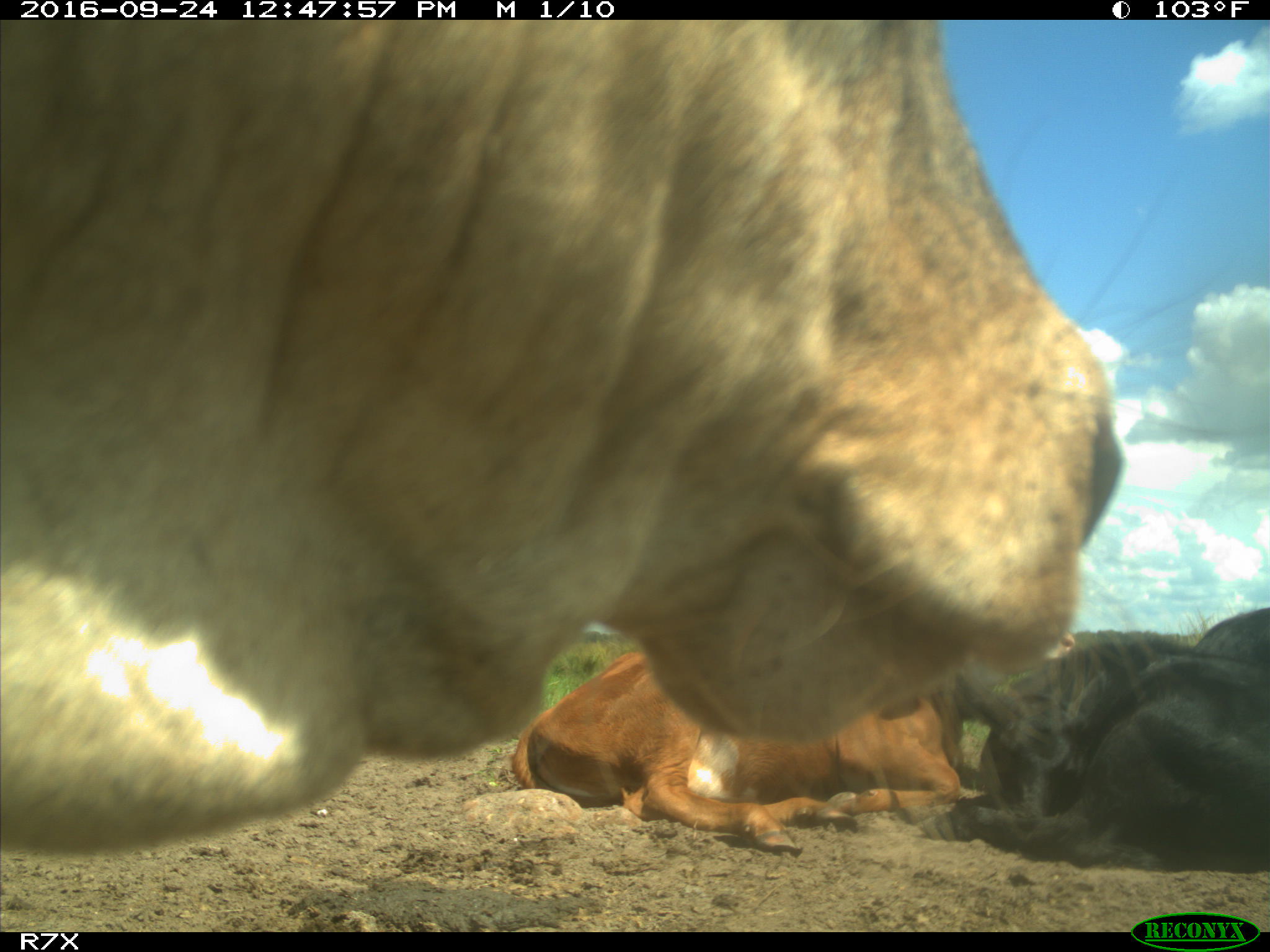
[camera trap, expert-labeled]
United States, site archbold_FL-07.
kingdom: Animalia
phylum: Chordata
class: Mammalia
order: Artiodactyla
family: Bovidae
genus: Bos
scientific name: Bos taurus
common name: domestic cow